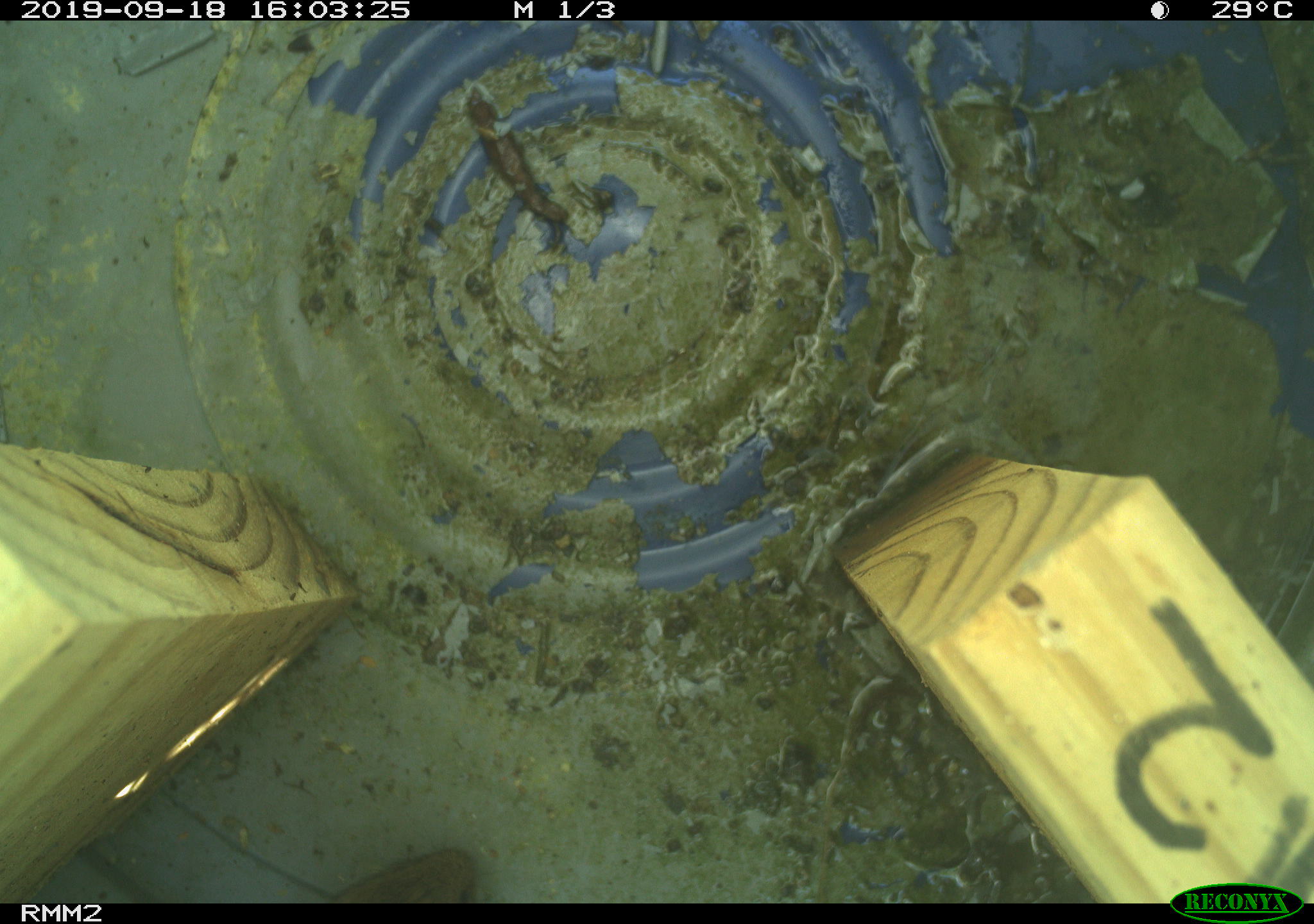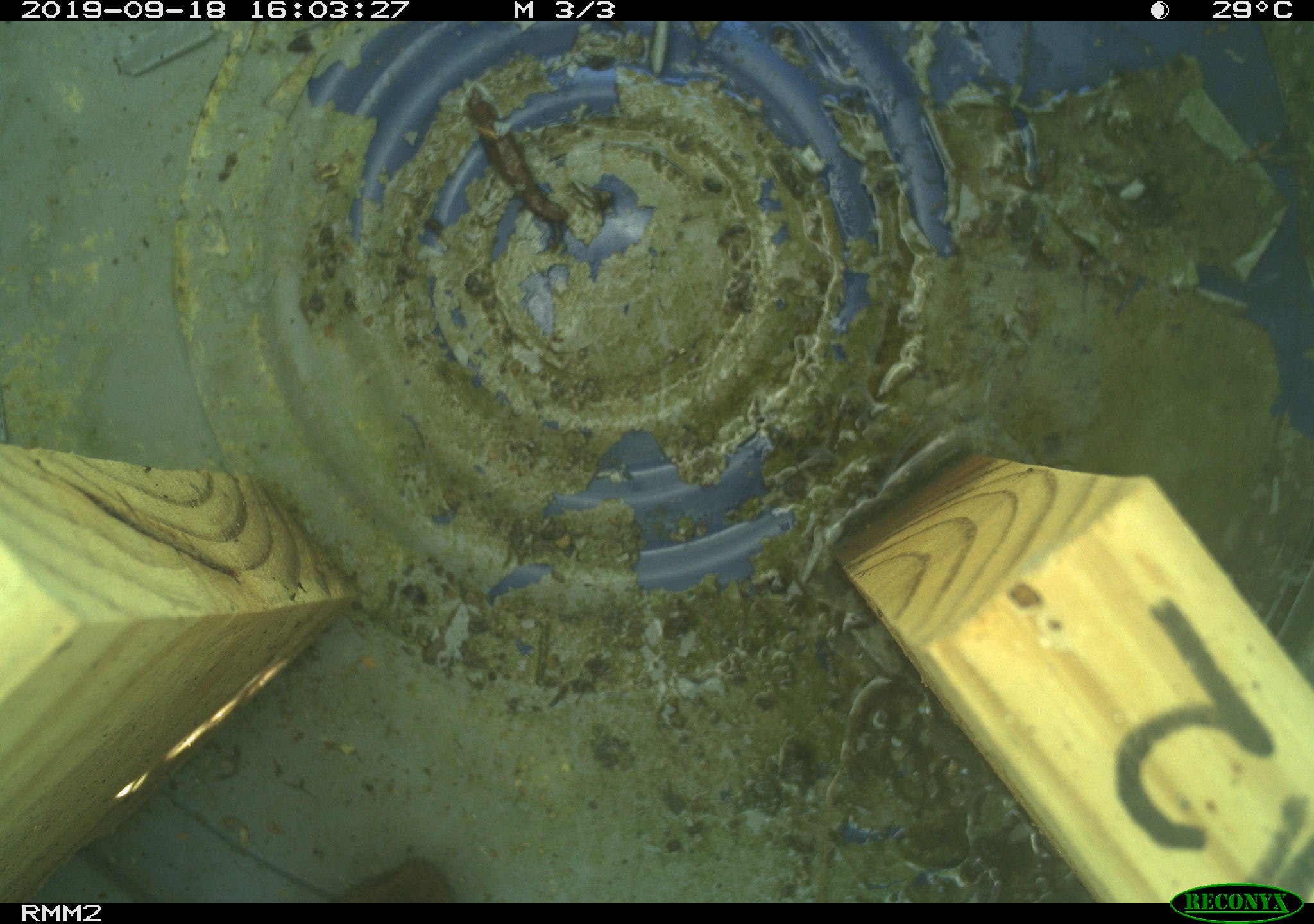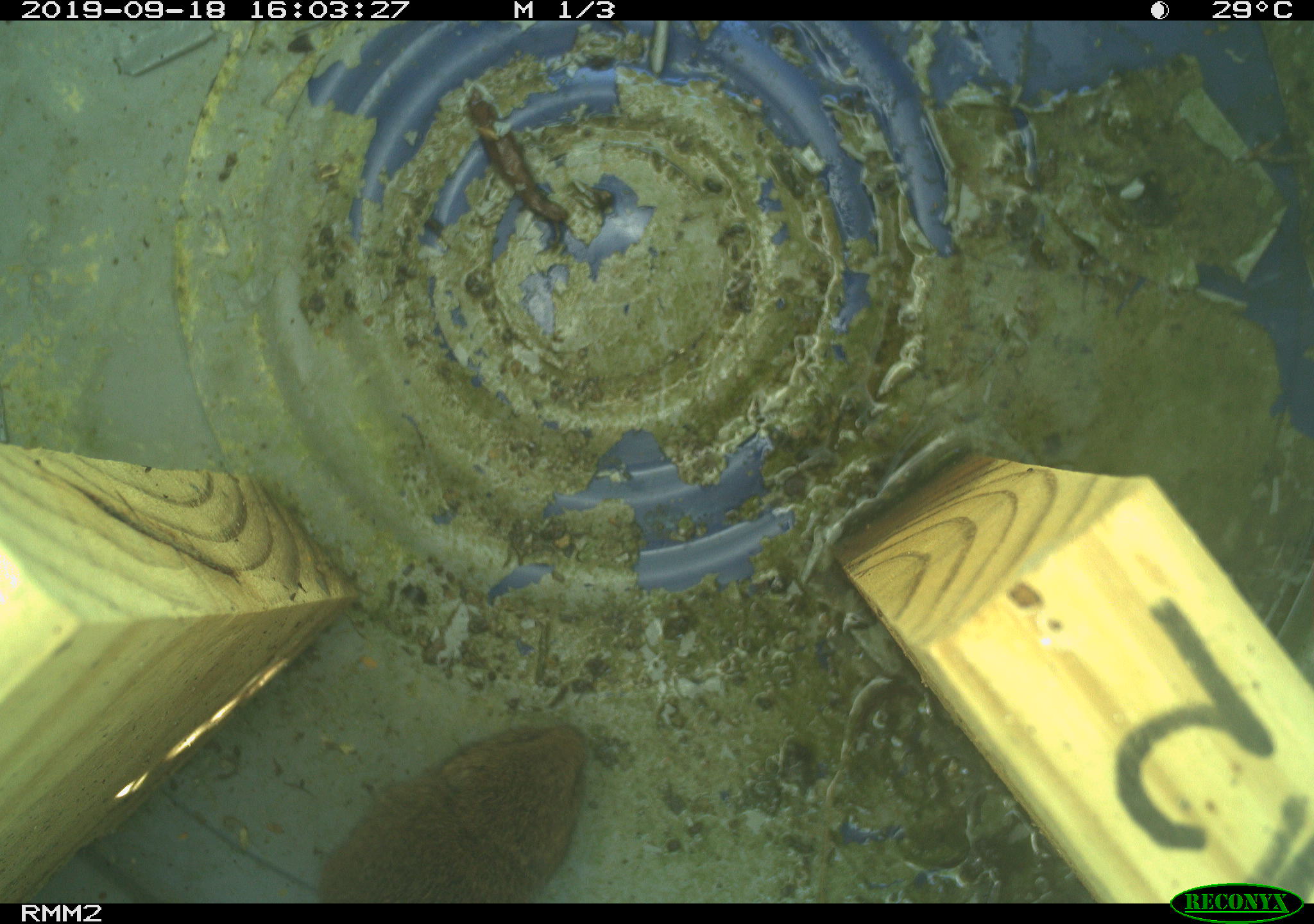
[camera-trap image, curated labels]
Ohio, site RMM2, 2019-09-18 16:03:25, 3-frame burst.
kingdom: Animalia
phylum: Chordata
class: Mammalia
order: Rodentia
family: Cricetidae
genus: Microtus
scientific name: Microtus pennsylvanicus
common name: meadow vole